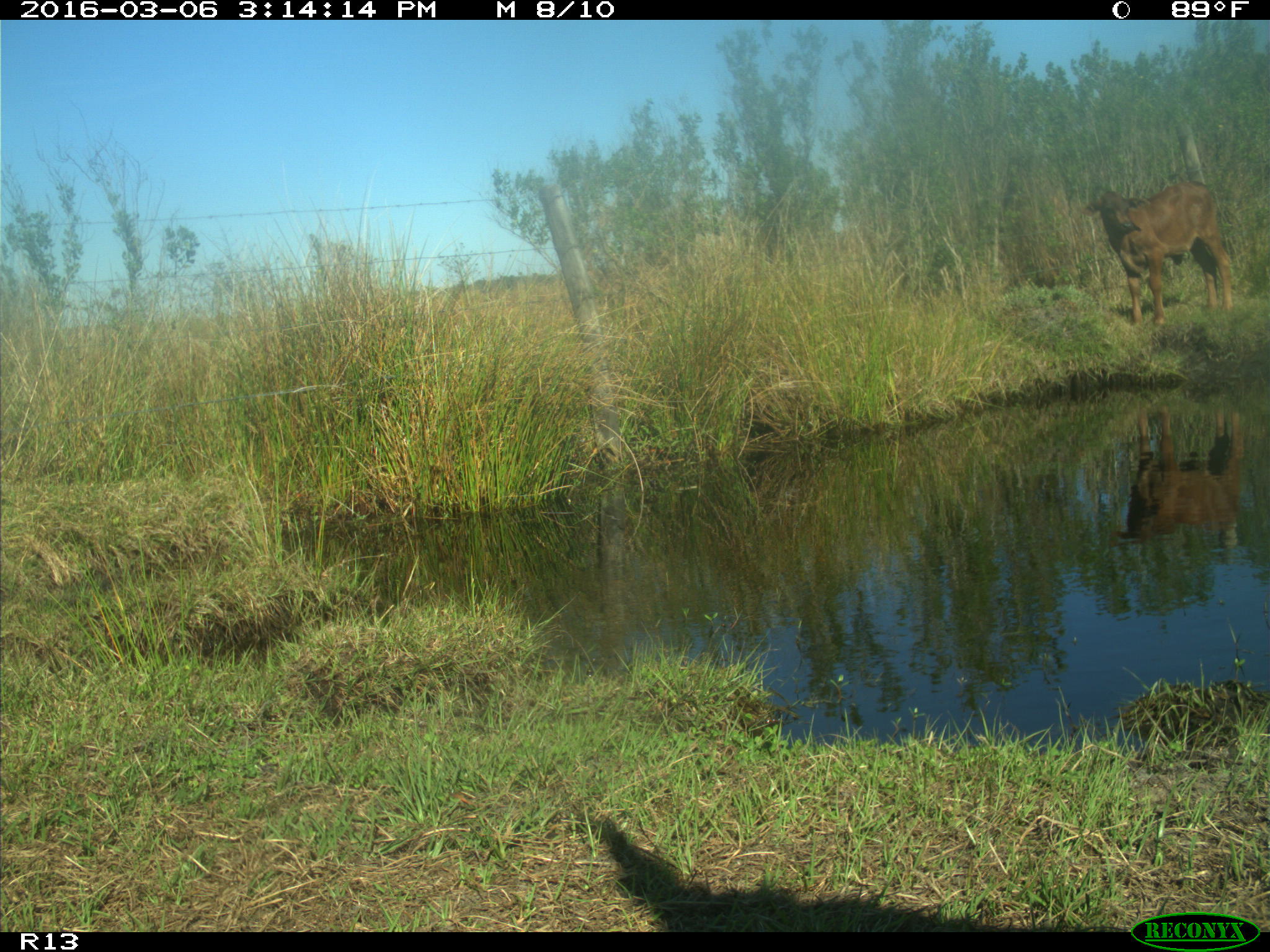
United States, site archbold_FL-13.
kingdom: Animalia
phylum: Chordata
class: Mammalia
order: Artiodactyla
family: Bovidae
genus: Bos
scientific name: Bos taurus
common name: domestic cow